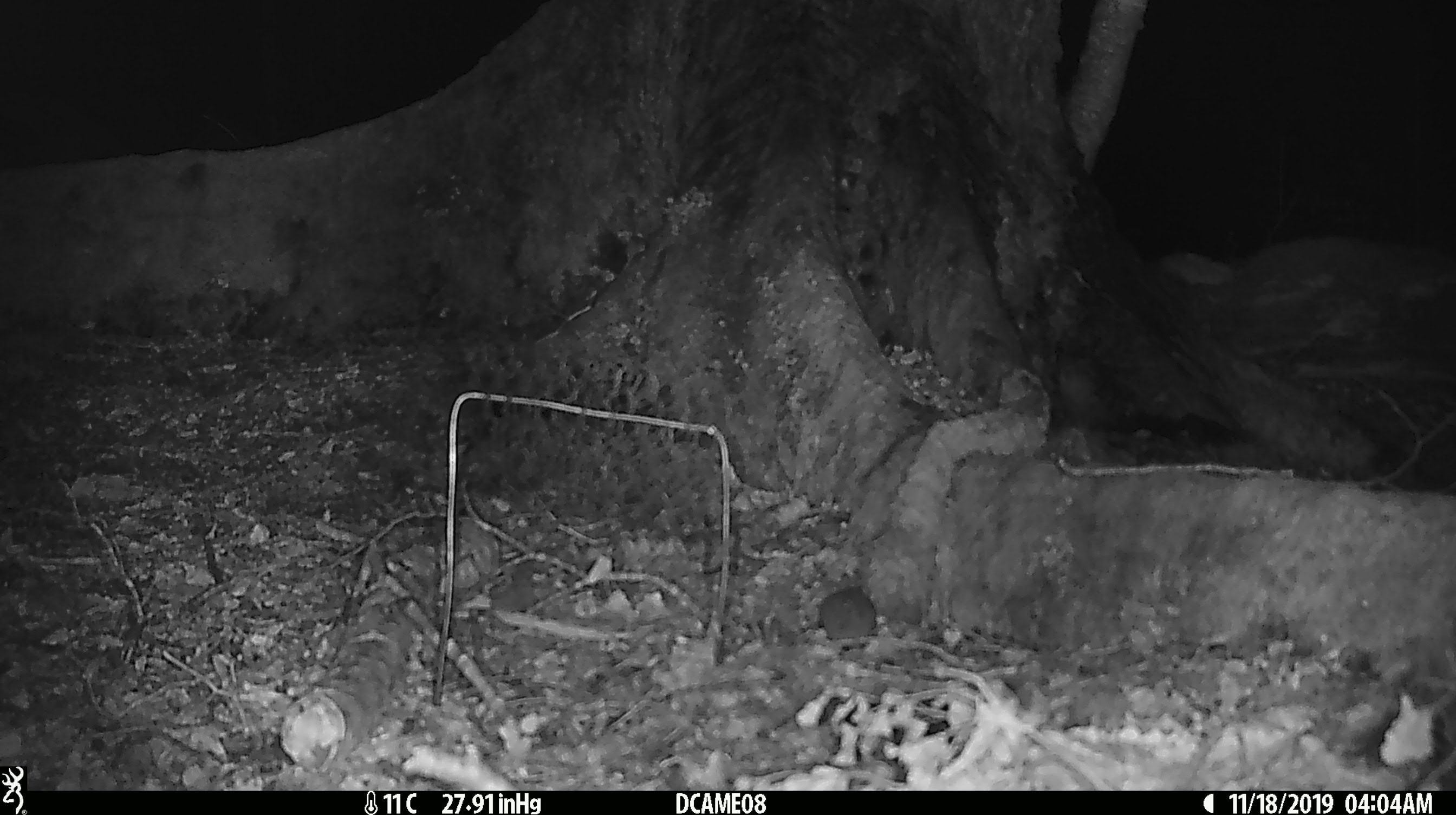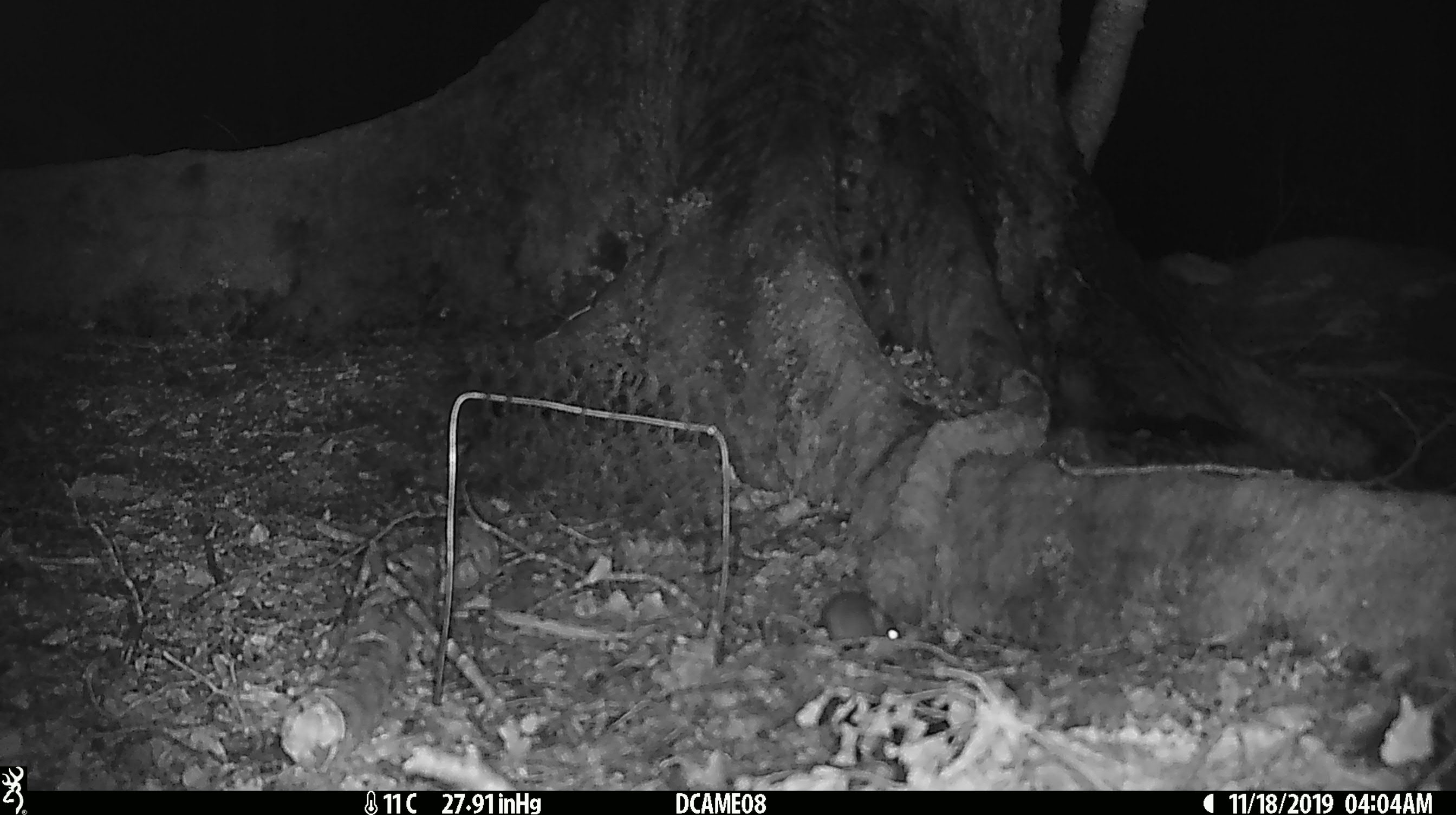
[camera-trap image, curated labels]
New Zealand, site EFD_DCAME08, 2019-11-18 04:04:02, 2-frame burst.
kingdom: Animalia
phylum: Chordata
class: Mammalia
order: Rodentia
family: Muridae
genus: Mus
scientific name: Mus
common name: mouse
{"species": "mouse (Mus)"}